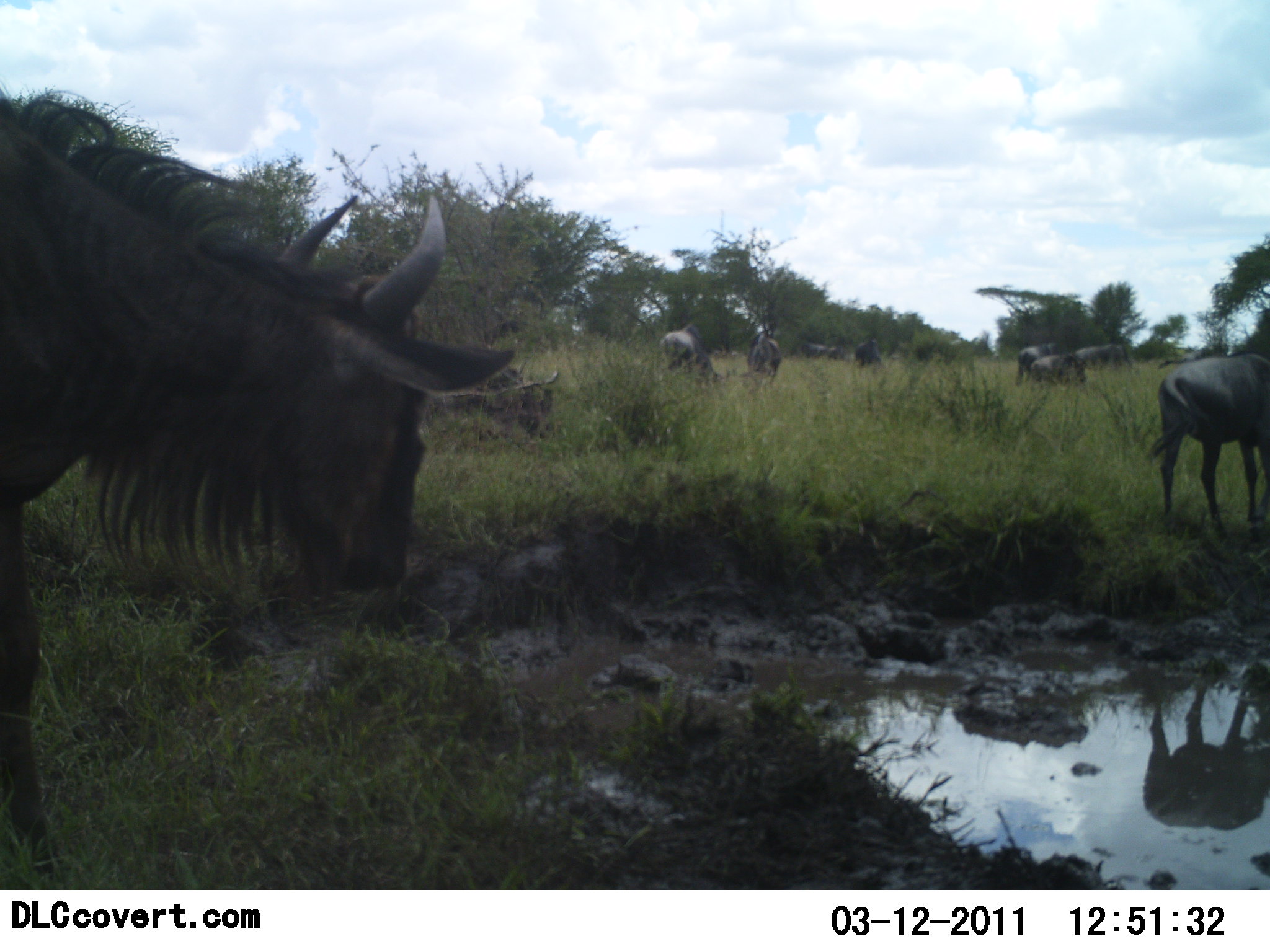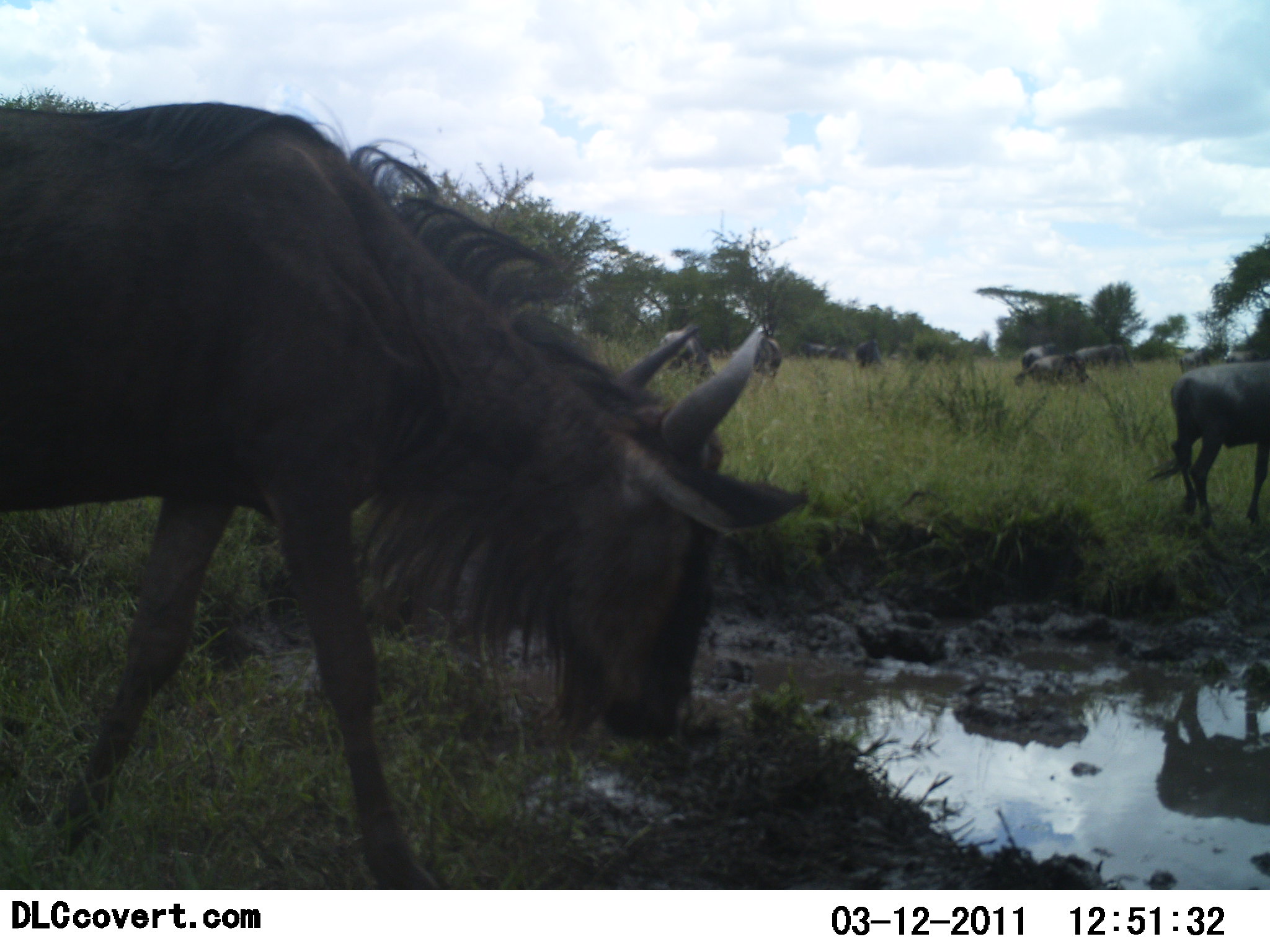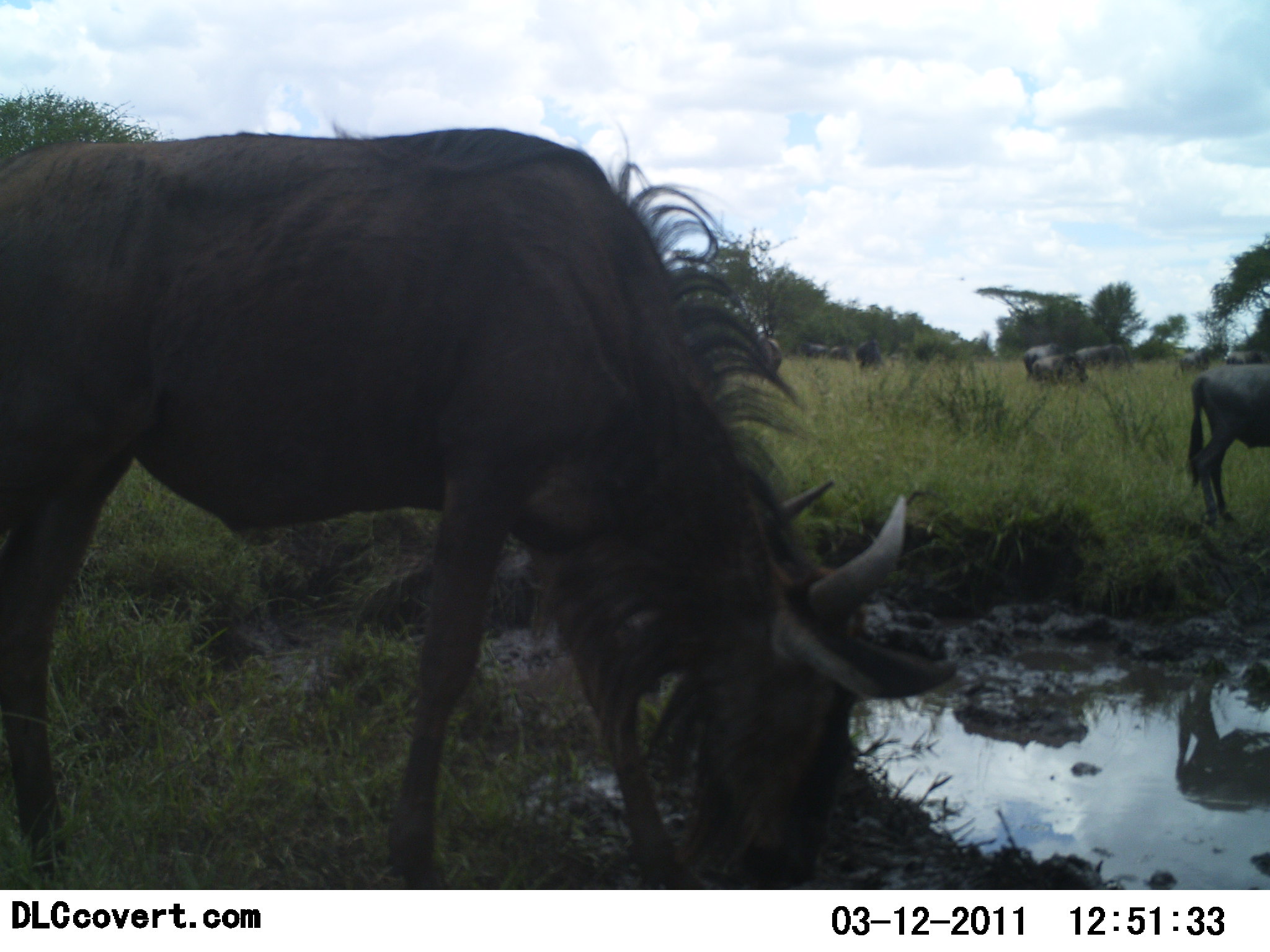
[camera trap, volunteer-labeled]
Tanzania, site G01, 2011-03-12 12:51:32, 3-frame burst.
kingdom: Animalia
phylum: Chordata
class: Mammalia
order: Artiodactyla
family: Bovidae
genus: Connochaetes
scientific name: Connochaetes taurinus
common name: blue wildebeest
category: wildebeest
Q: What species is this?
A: Wildebeest (blue wildebeest) (Connochaetes taurinus).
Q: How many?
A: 9.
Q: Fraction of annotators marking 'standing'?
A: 50%.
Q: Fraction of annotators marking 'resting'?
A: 10%.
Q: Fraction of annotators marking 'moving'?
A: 50%.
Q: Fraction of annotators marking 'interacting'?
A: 0%.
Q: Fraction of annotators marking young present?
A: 0%.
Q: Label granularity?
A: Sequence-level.